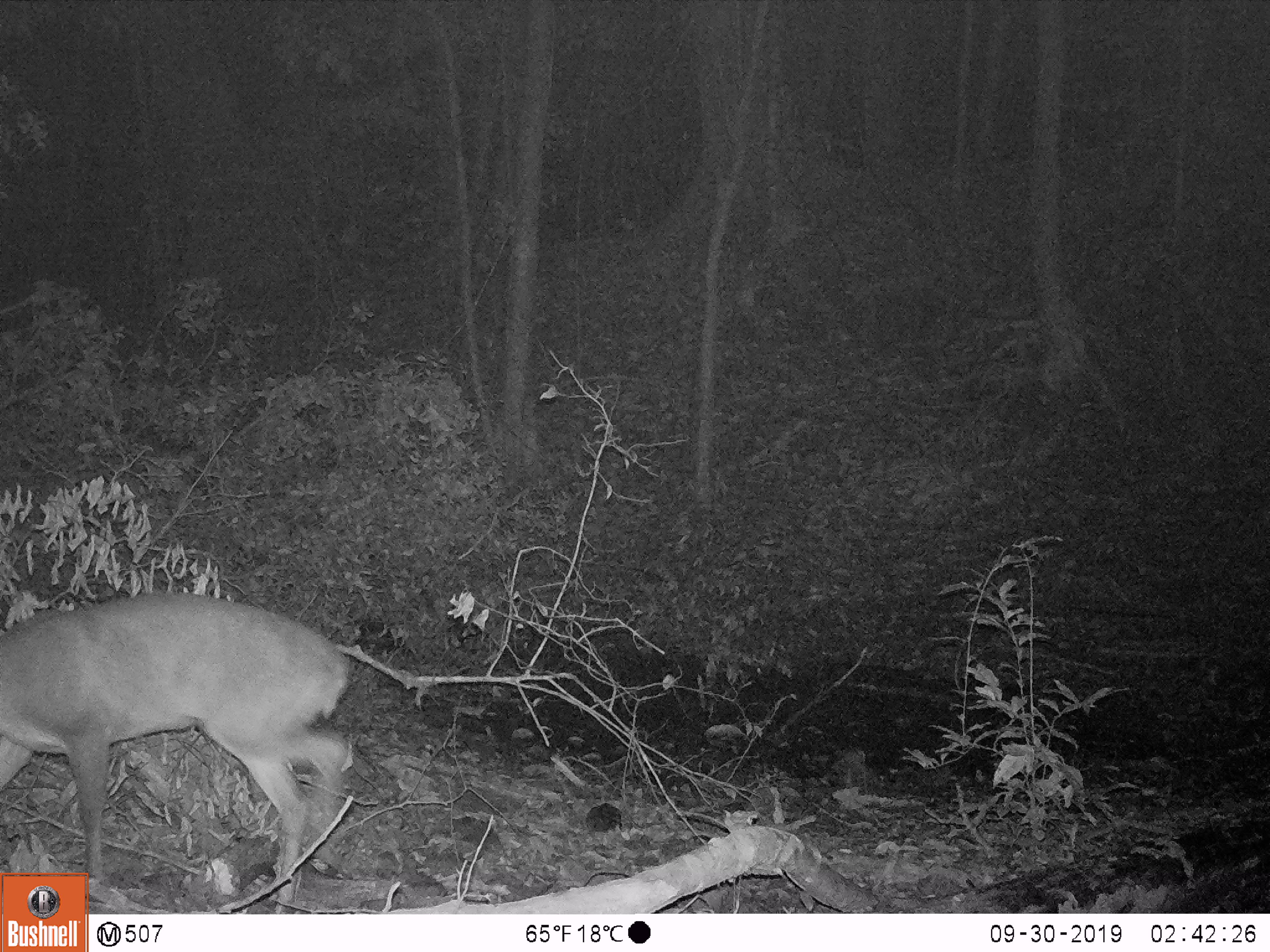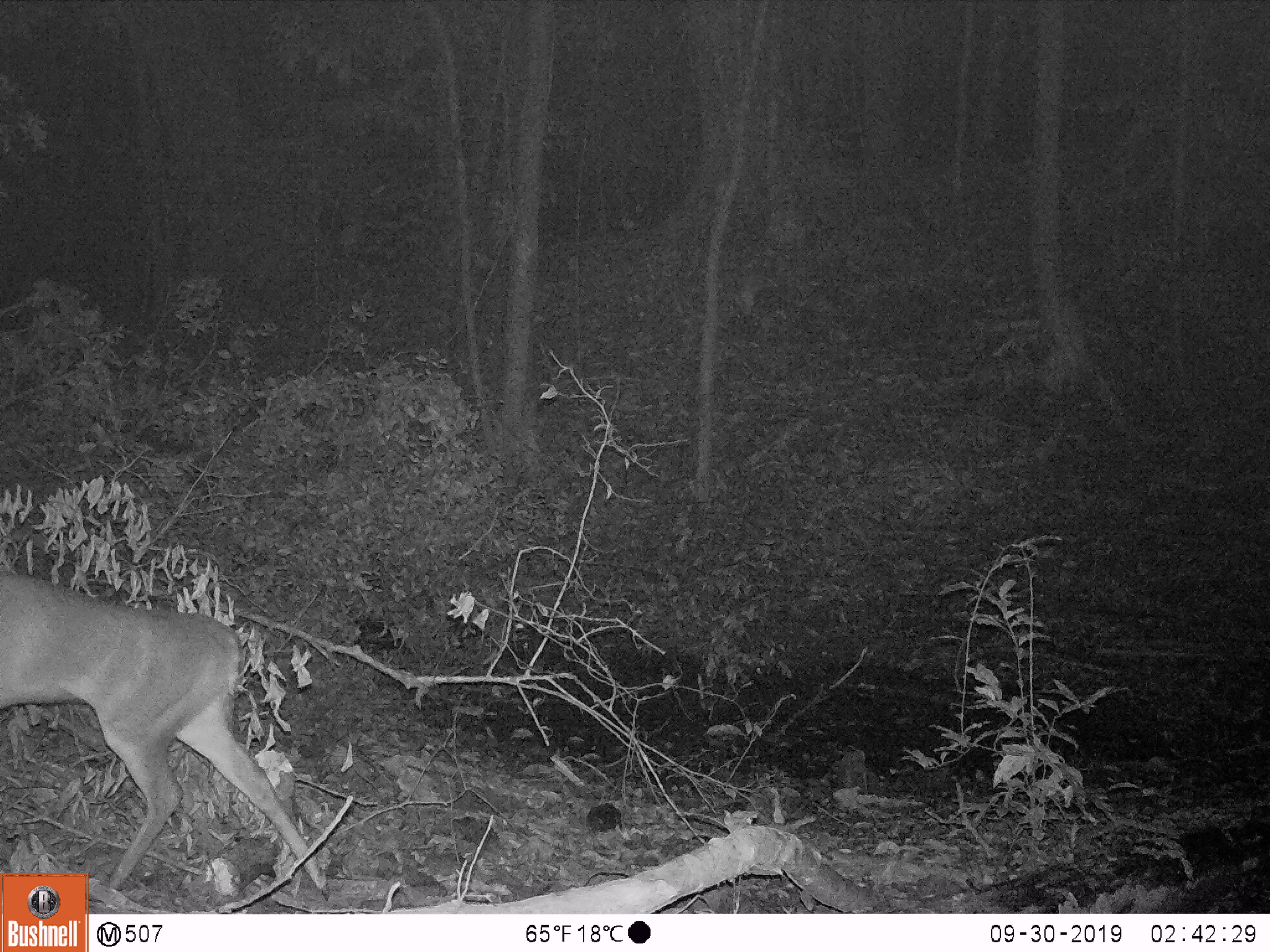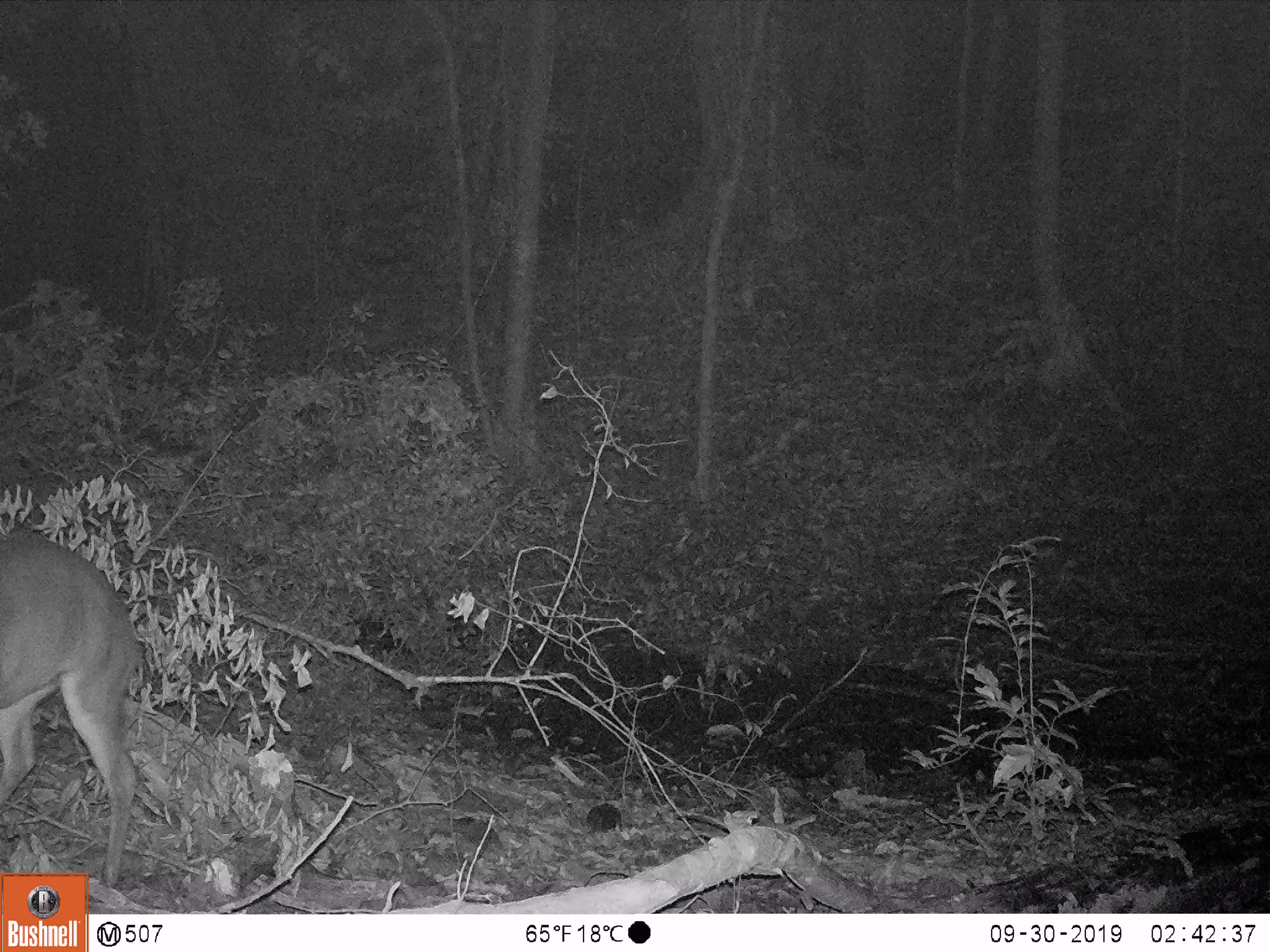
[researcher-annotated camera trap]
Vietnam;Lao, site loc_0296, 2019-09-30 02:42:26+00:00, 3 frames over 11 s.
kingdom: Animalia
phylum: Chordata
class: Mammalia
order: Artiodactyla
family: Cervidae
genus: Muntiacus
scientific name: Muntiacus vuquangensis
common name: large-antlered muntjac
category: large antlered muntjac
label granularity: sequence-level